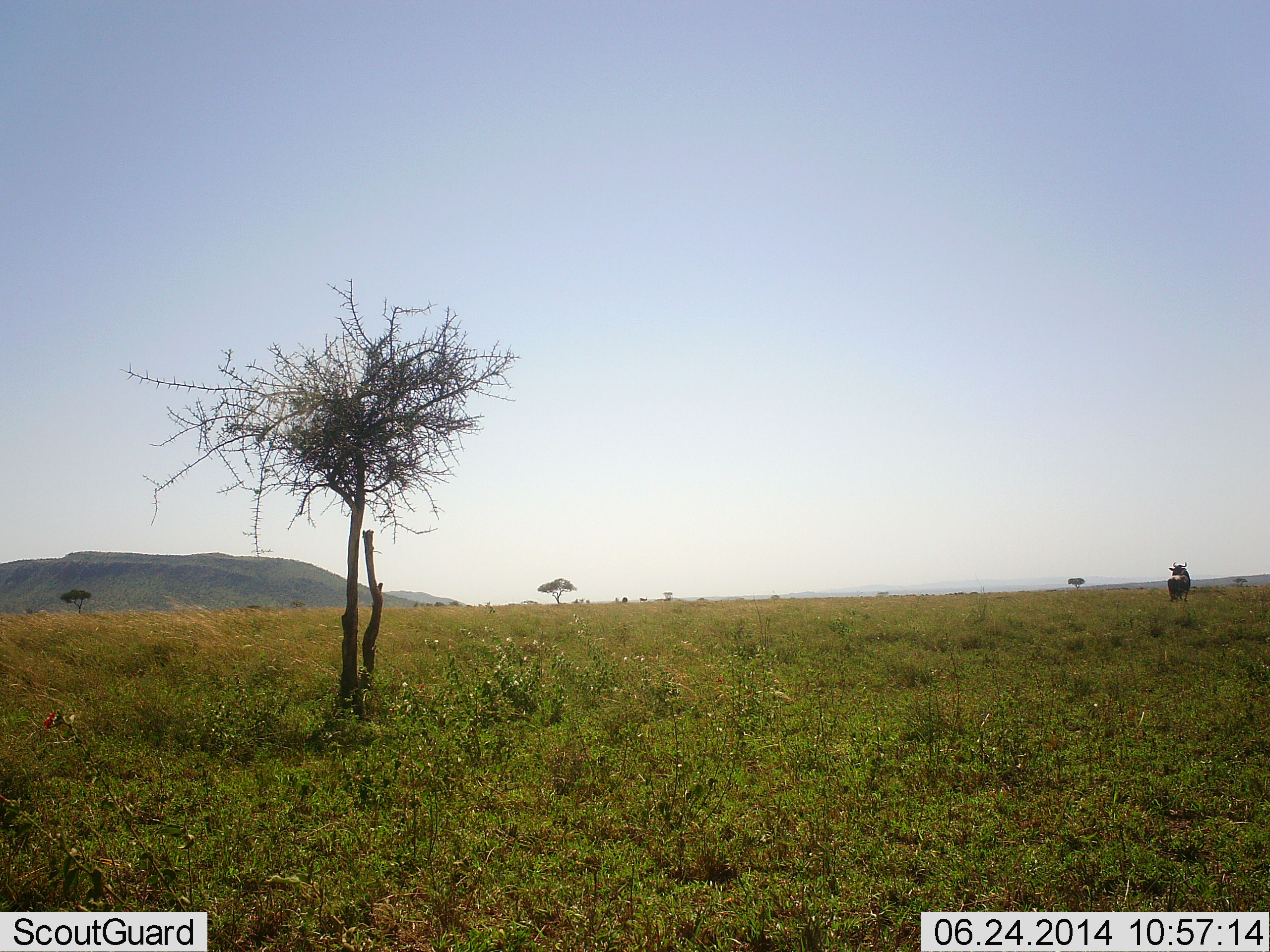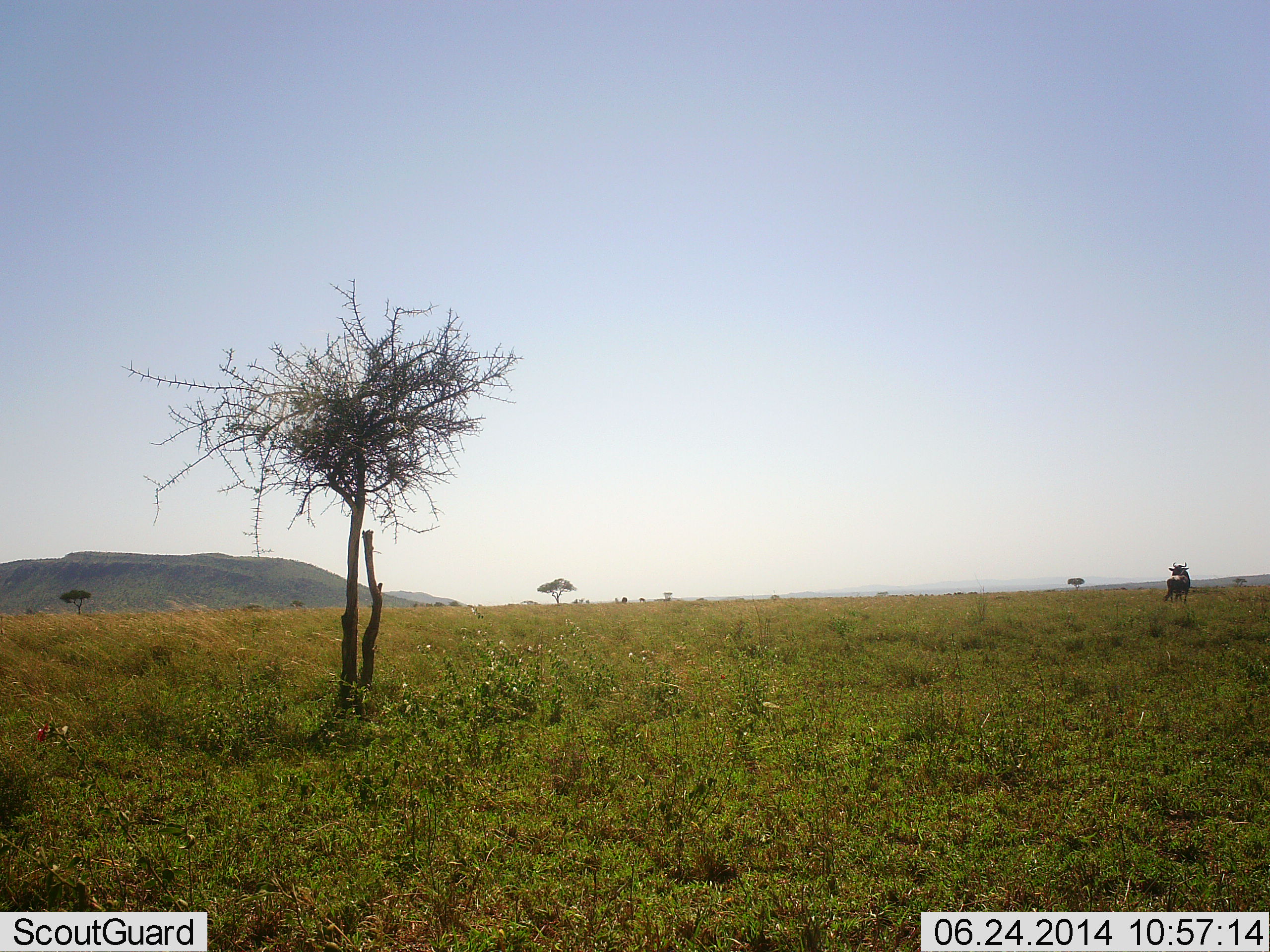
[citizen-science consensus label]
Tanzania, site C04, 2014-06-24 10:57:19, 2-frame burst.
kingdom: Animalia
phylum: Chordata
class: Mammalia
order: Artiodactyla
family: Bovidae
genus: Connochaetes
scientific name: Connochaetes taurinus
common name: blue wildebeest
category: wildebeest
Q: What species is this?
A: Wildebeest (blue wildebeest) (Connochaetes taurinus).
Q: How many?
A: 1.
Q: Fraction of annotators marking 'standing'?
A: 100%.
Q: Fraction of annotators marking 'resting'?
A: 0%.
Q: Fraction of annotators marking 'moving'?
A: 0%.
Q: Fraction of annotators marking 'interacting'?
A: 0%.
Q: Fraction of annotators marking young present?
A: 0%.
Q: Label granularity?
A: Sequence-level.